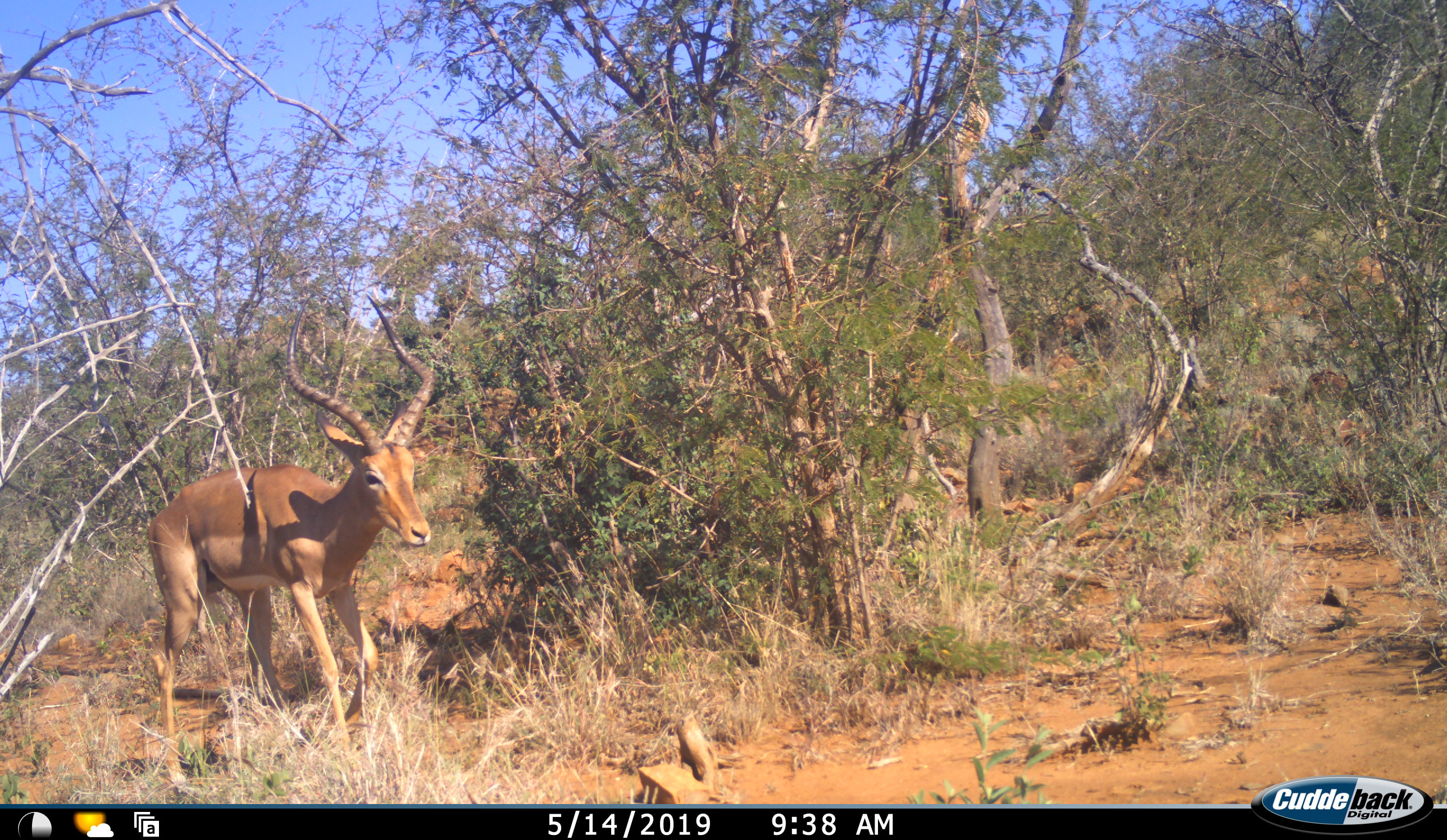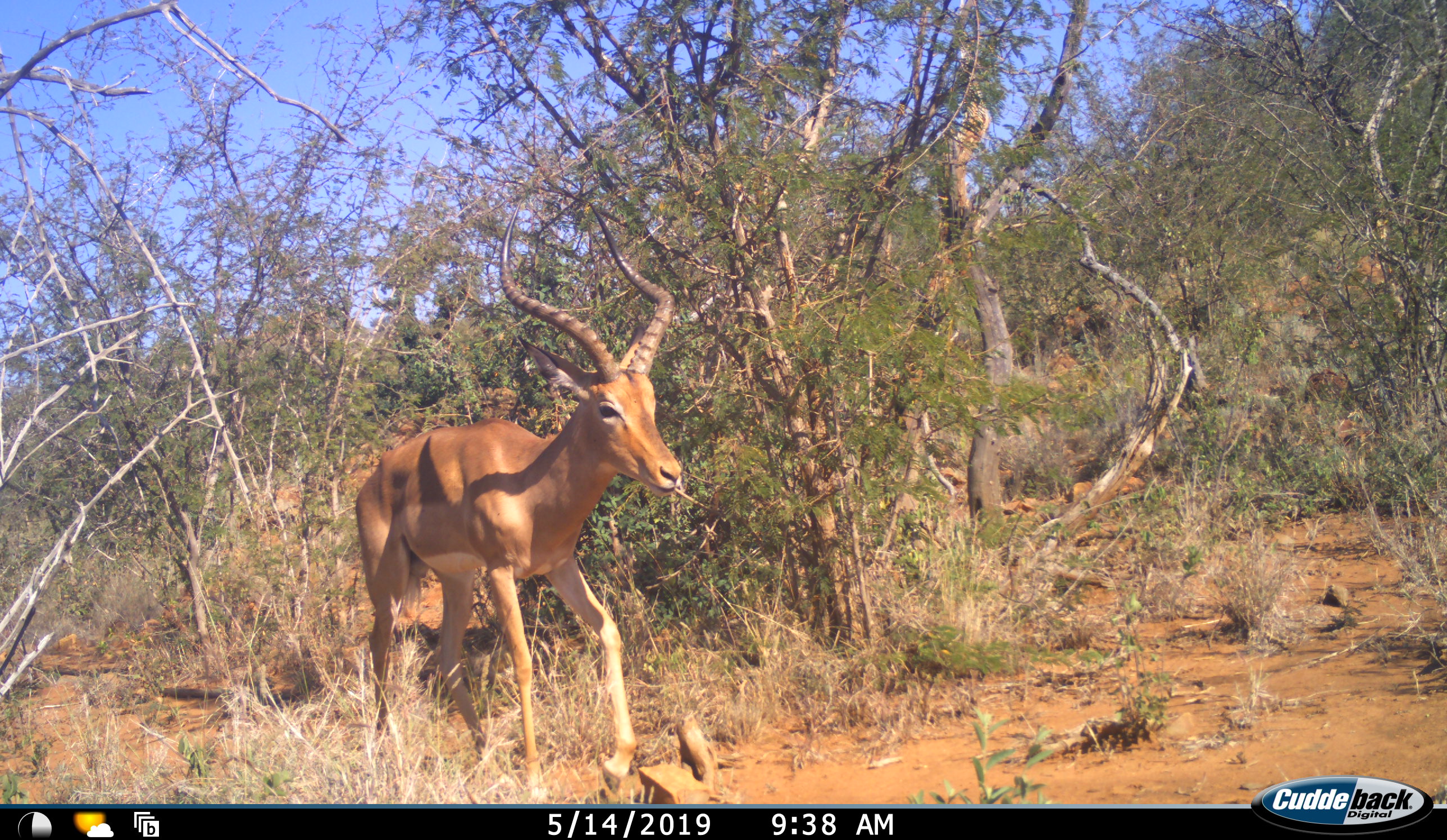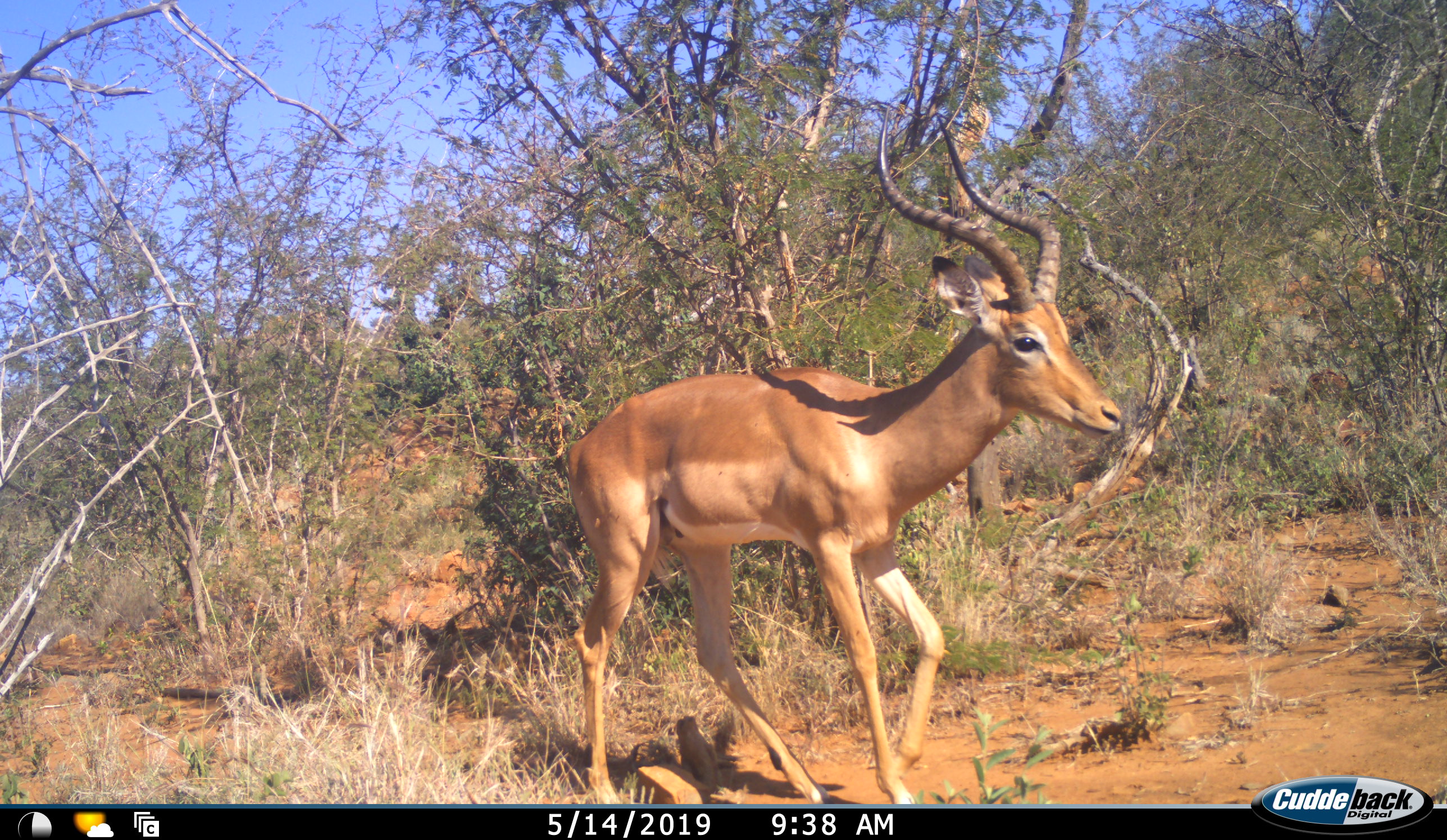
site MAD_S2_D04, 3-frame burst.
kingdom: Animalia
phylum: Chordata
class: Mammalia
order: Artiodactyla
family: Bovidae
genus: Aepyceros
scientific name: Aepyceros melampus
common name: impala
Impala (Aepyceros melampus), count 1. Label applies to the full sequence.